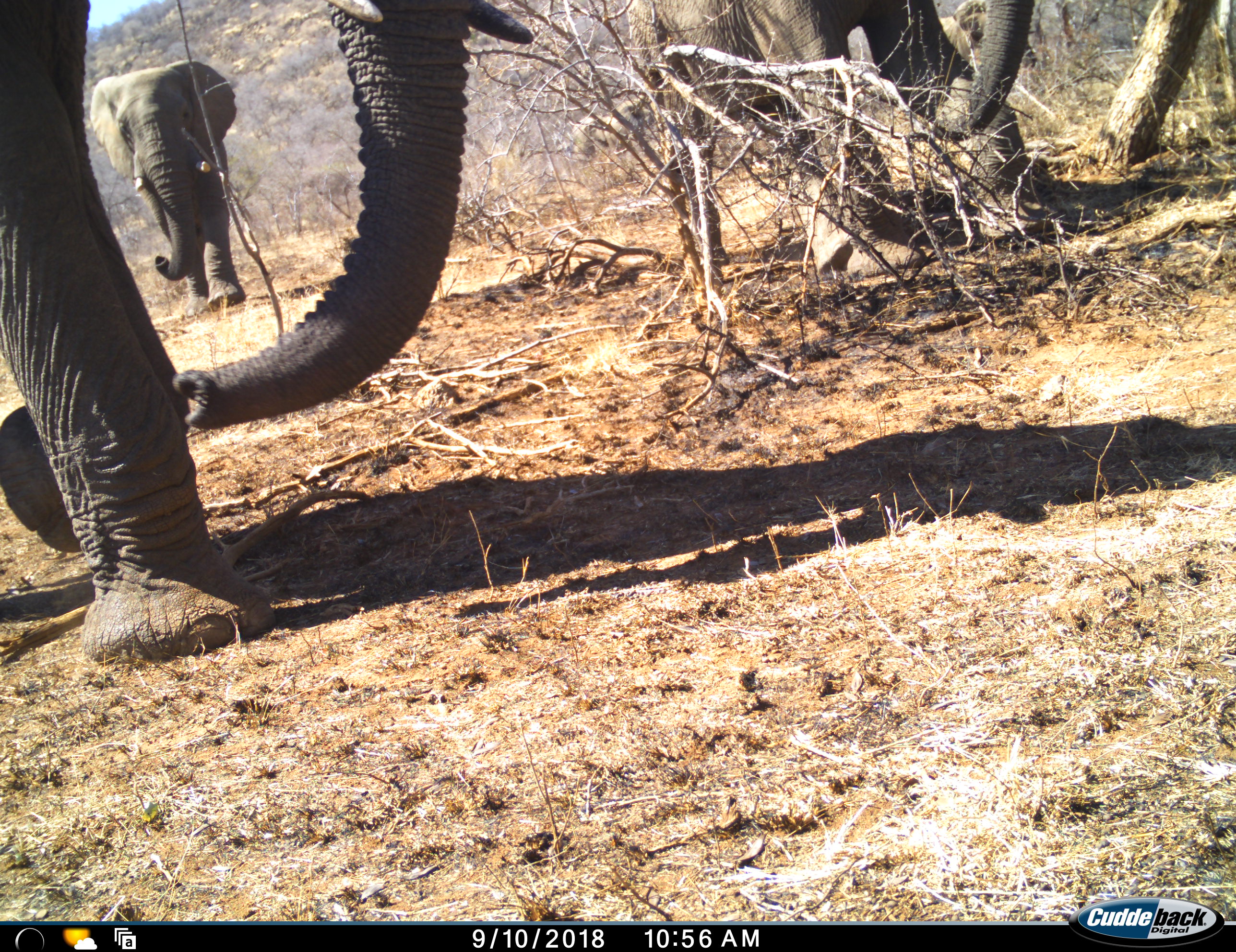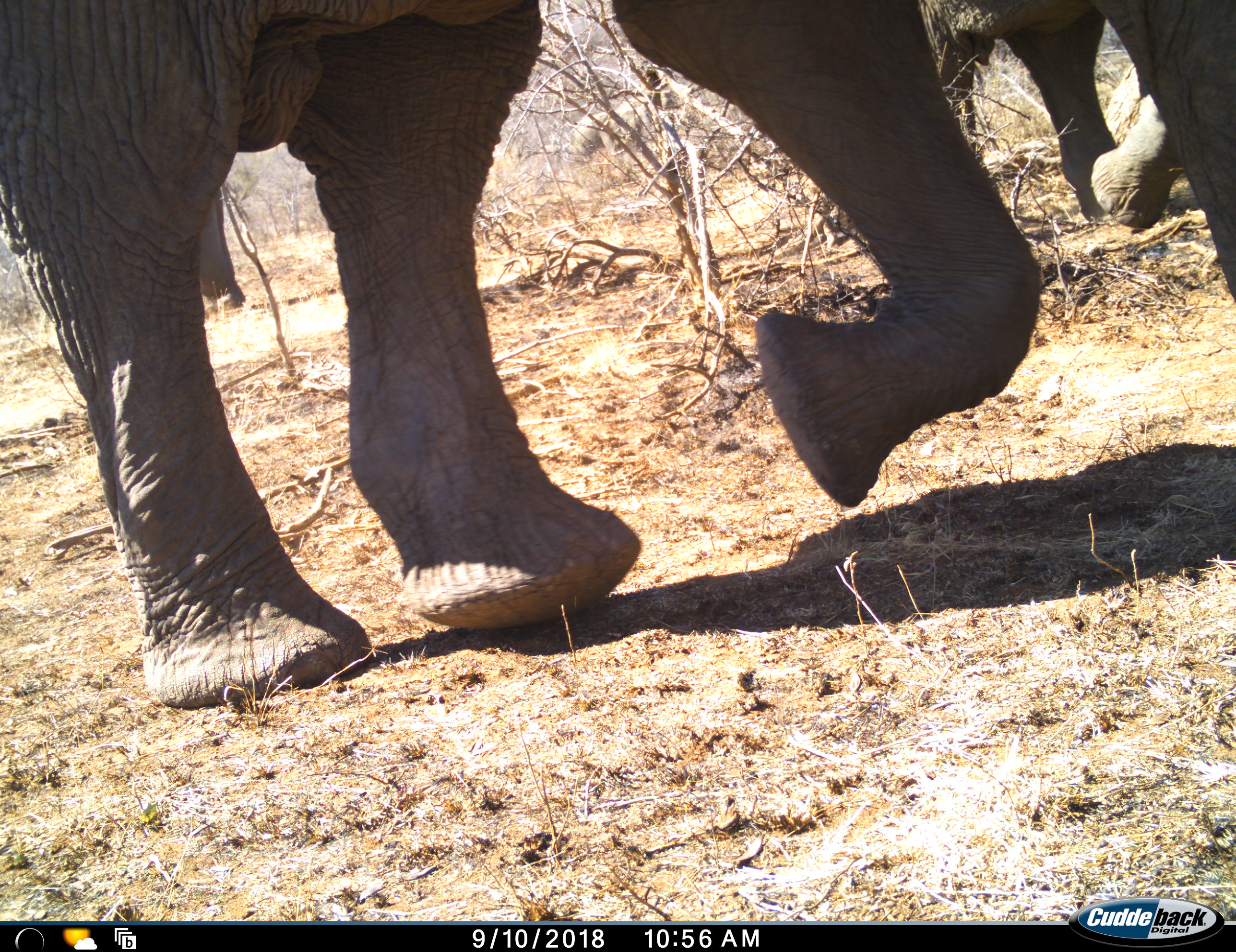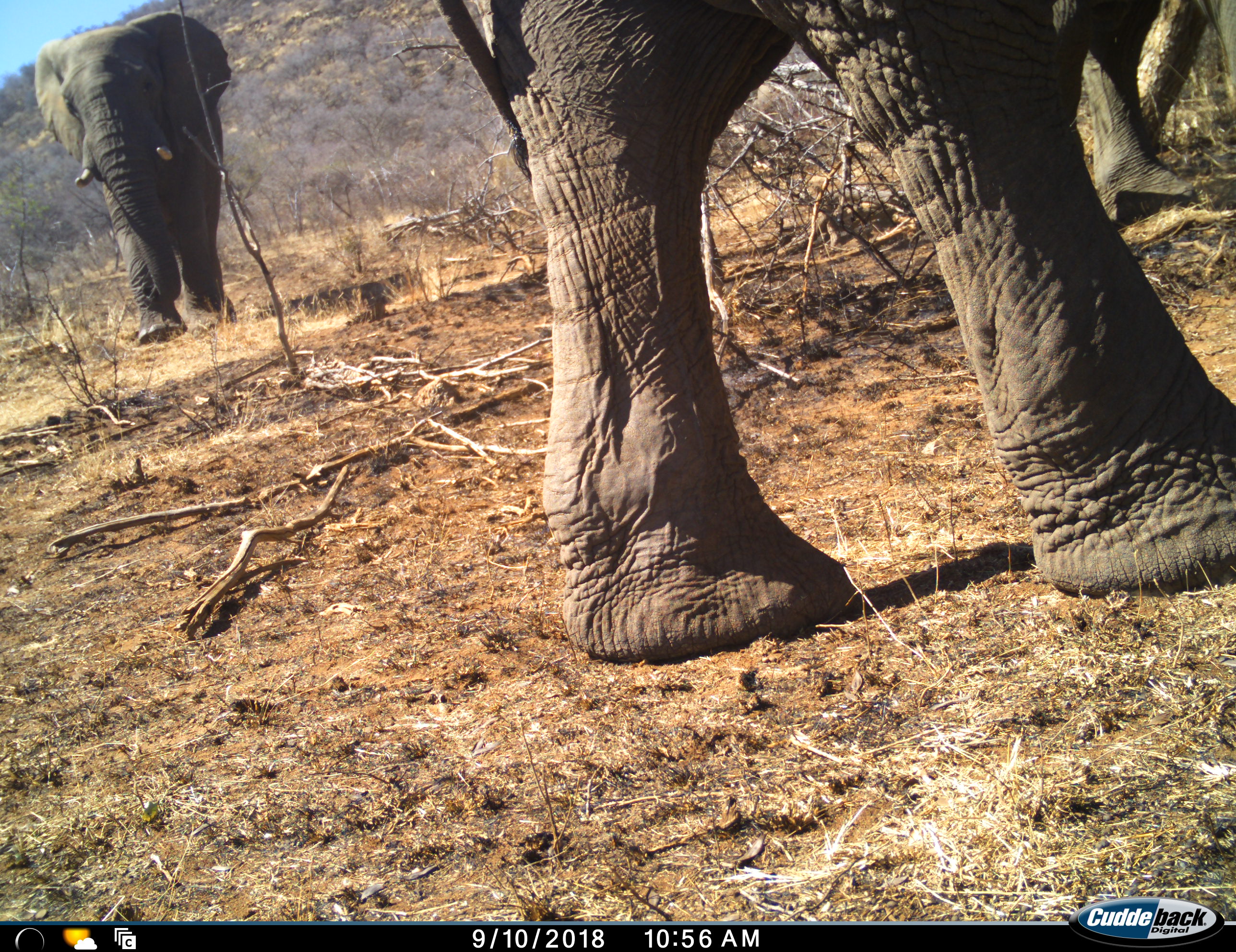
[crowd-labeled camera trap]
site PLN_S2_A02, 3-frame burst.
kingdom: Animalia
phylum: Chordata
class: Mammalia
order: Proboscidea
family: Elephantidae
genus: Loxodonta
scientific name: Loxodonta africana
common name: african bush elephant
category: elephant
Elephant (african bush elephant) (Loxodonta africana), count 3. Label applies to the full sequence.